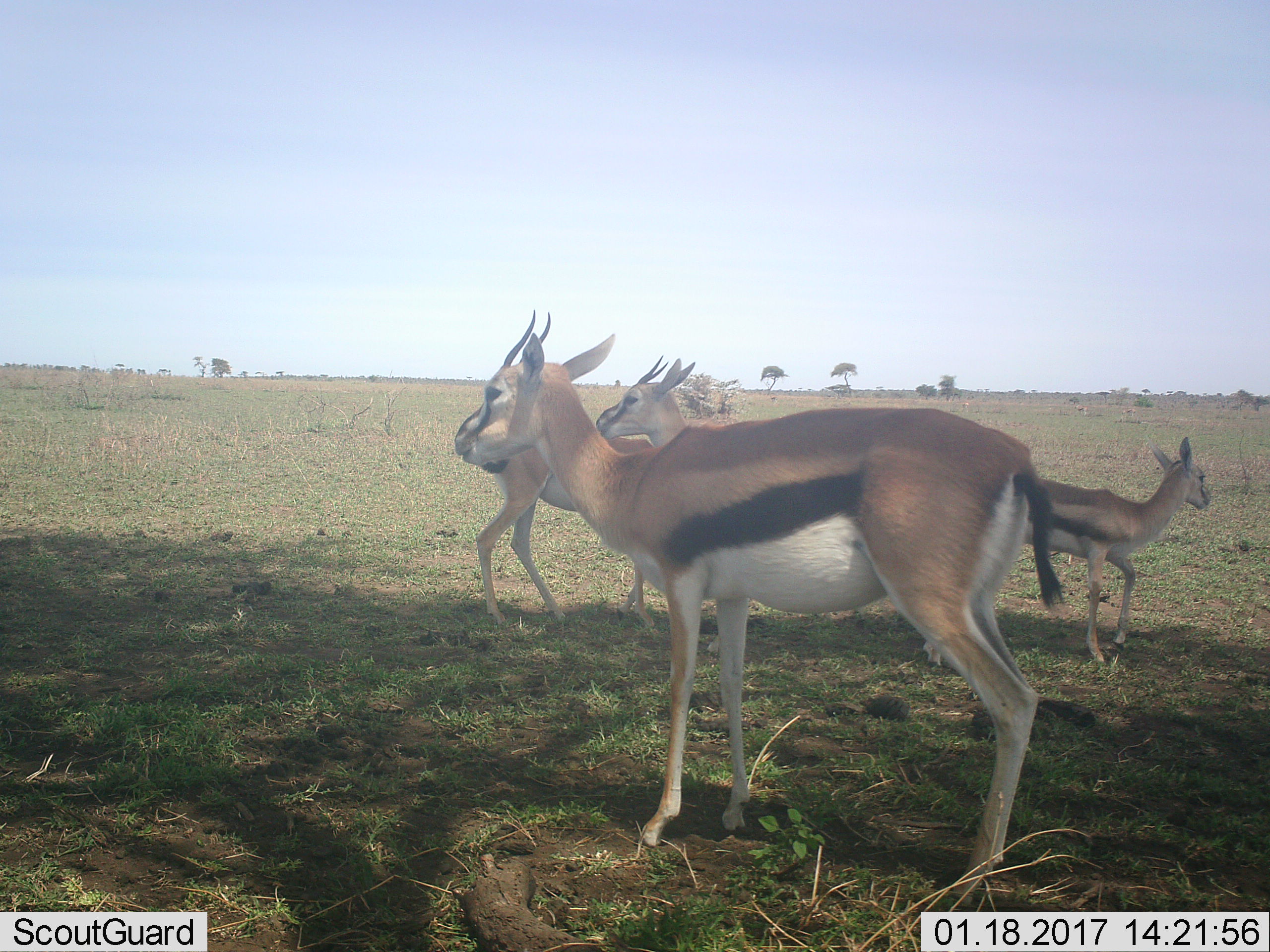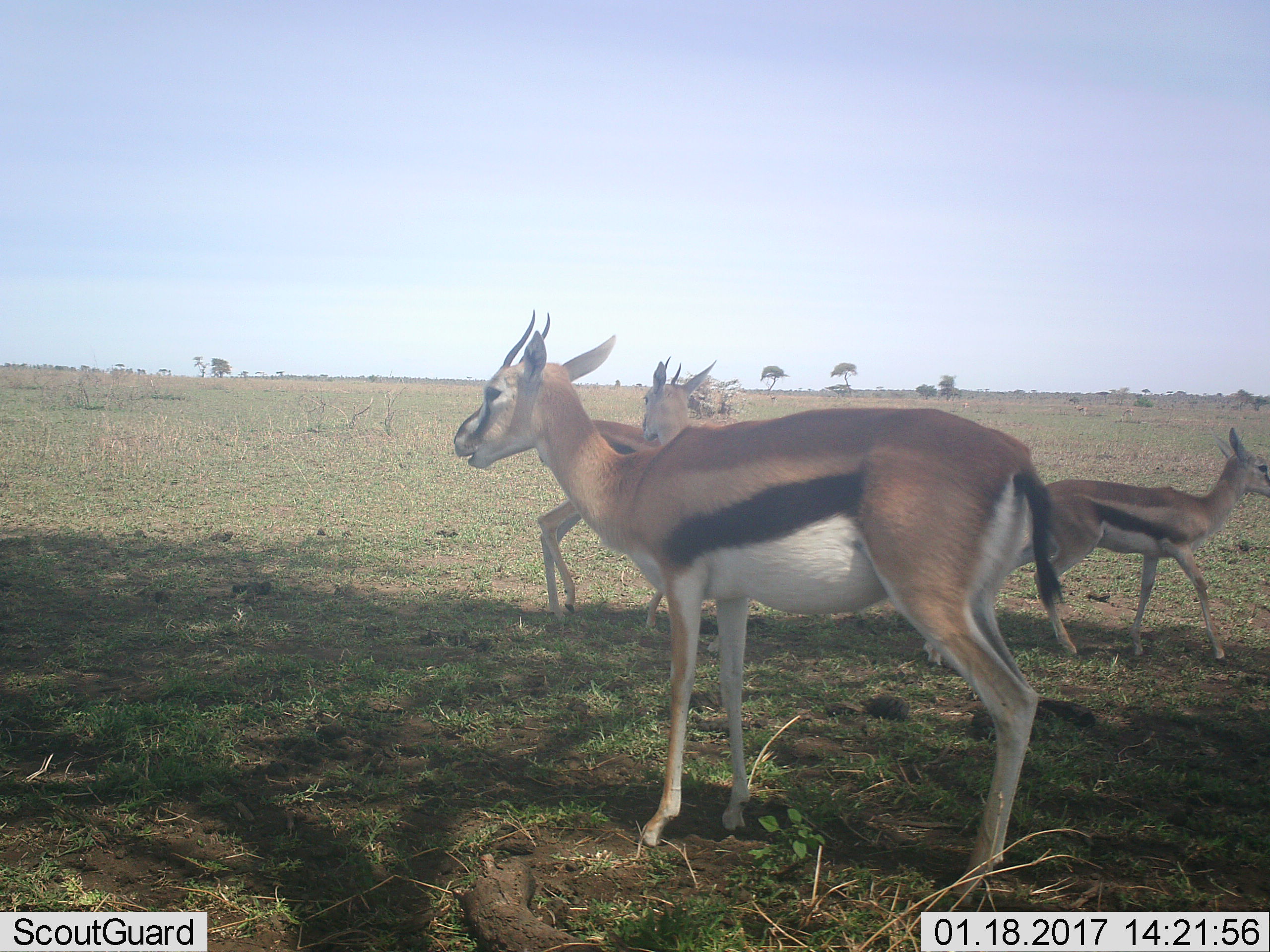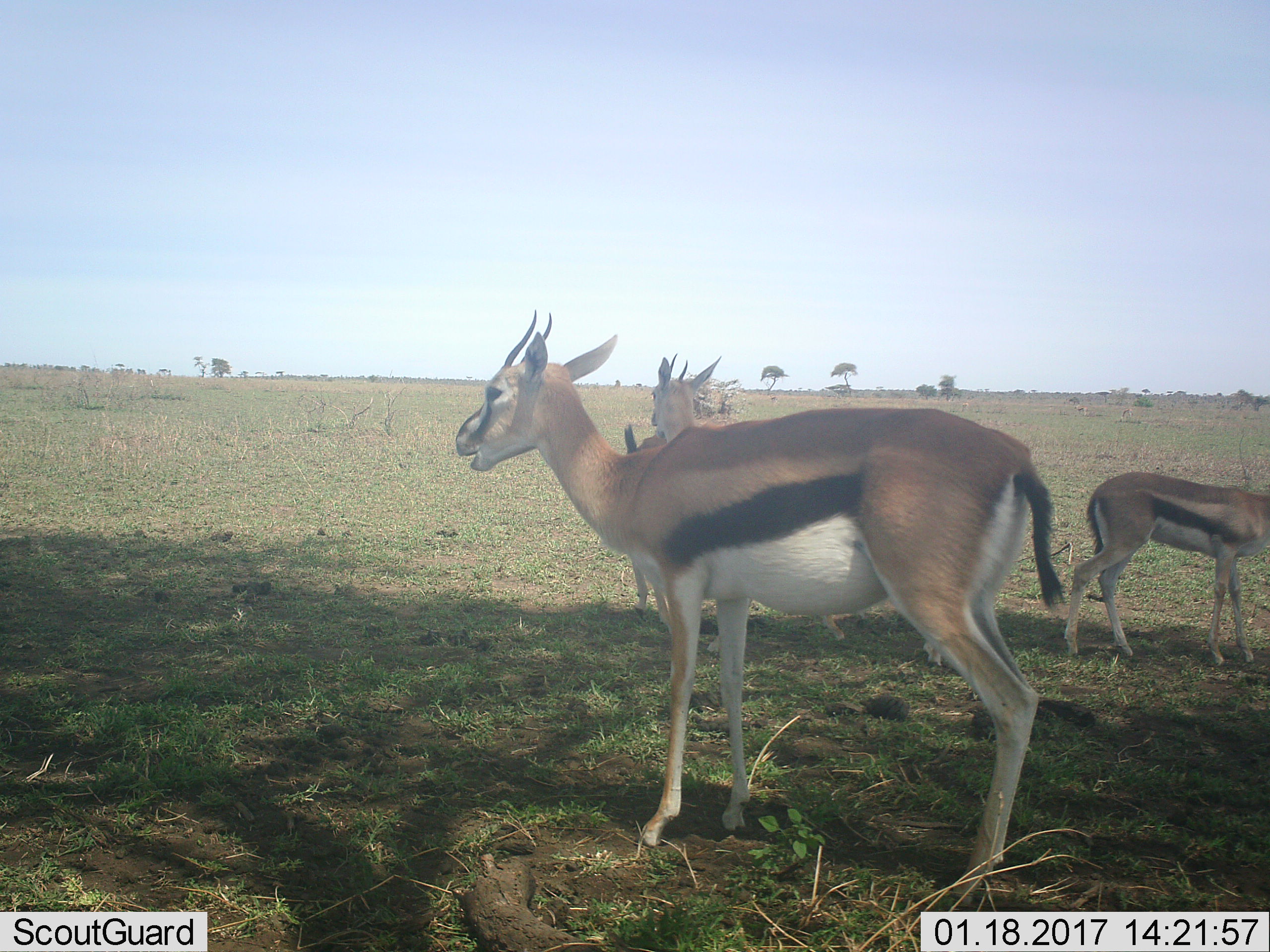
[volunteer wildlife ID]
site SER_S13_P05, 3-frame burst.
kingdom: Animalia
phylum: Chordata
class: Mammalia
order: Artiodactyla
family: Bovidae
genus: Eudorcas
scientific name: Eudorcas thomsonii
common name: thomson's gazelle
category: gazellethomsons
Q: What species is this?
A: Gazellethomsons (thomson's gazelle) (Eudorcas thomsonii).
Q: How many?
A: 4.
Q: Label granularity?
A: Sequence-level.